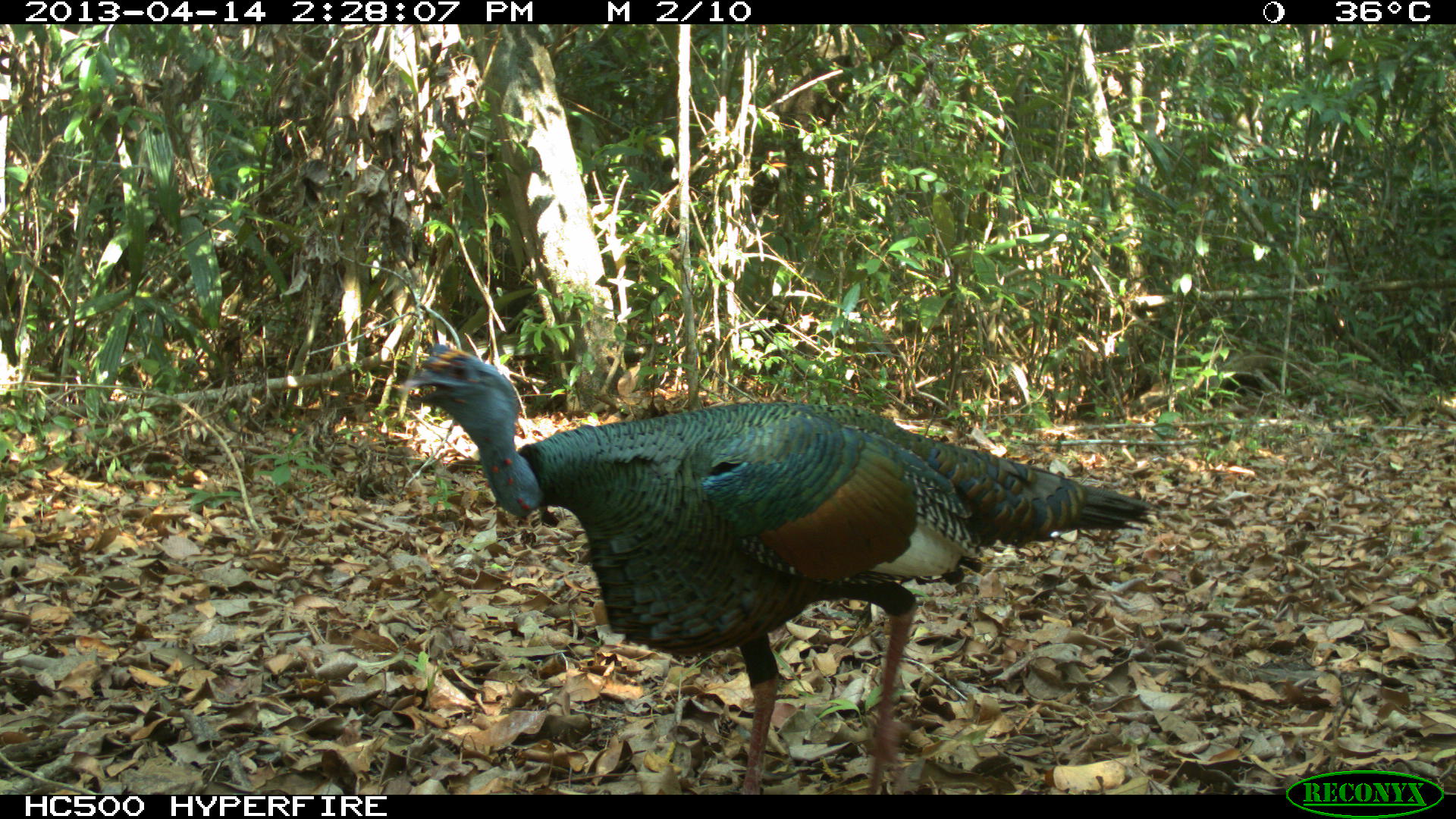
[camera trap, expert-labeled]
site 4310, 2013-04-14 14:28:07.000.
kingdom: Animalia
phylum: Chordata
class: Aves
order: Galliformes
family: Phasianidae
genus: Meleagris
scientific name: Meleagris ocellata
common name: ocellated turkey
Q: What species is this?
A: Meleagris ocellata (ocellated turkey).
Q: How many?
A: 1.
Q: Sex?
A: Male.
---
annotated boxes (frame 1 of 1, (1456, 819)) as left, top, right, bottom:
meleagris ocellata: 398, 338, 1156, 791